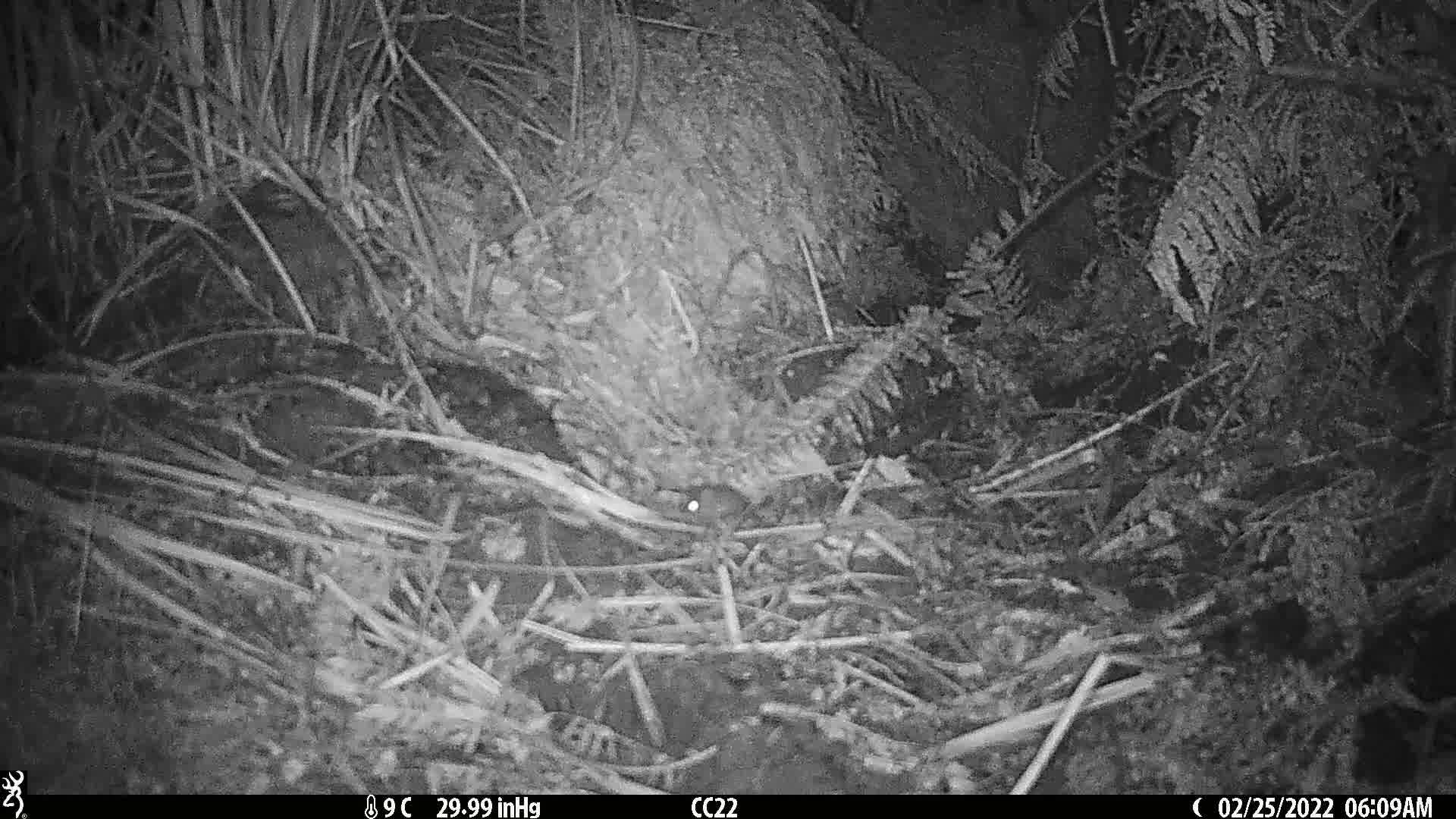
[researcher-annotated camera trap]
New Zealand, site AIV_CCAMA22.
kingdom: Animalia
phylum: Chordata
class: Mammalia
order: Rodentia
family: Muridae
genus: Mus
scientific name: Mus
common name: mouse